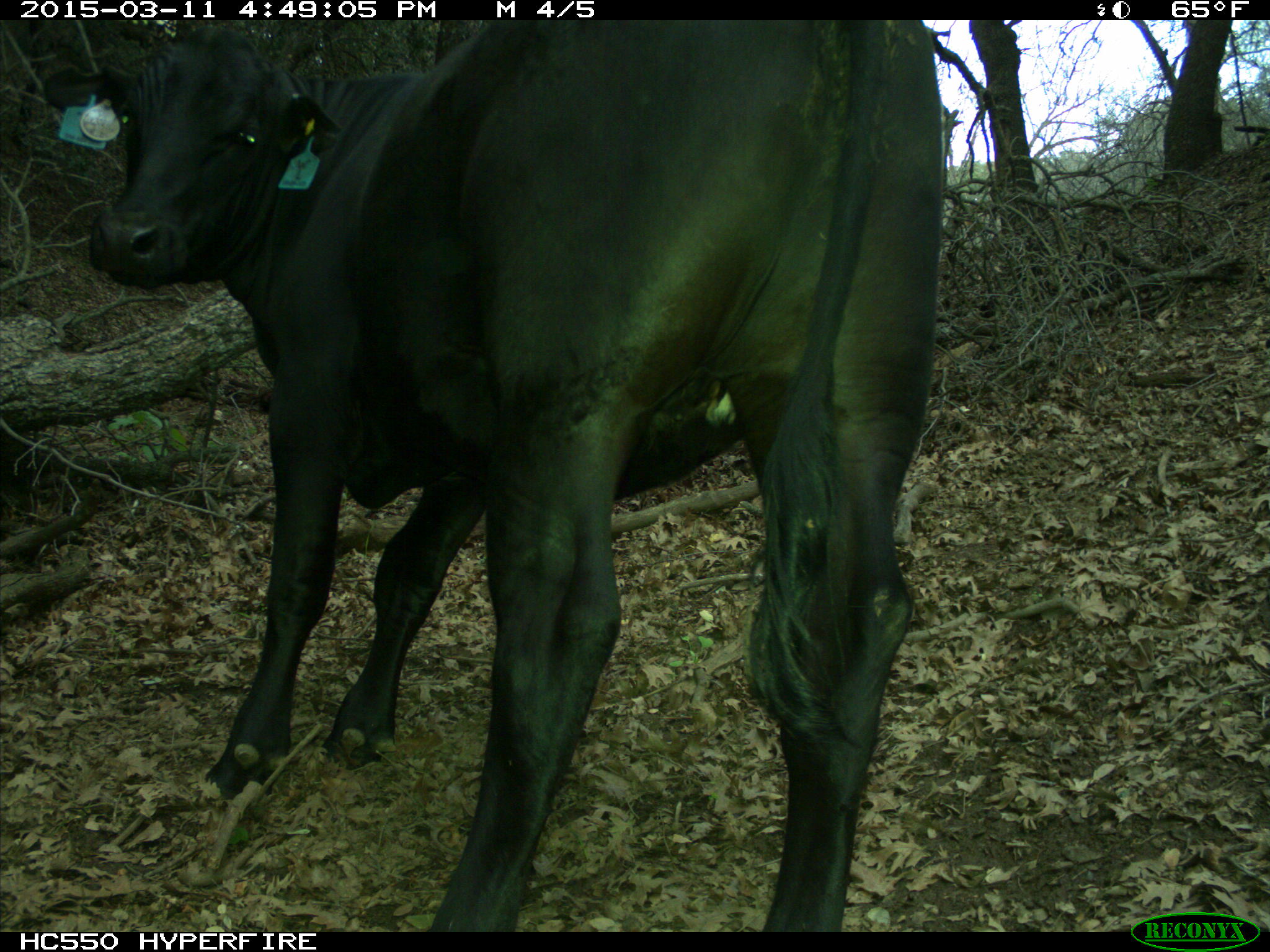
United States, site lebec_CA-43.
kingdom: Animalia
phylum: Chordata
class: Mammalia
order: Artiodactyla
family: Bovidae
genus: Bos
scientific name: Bos taurus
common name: domestic cow